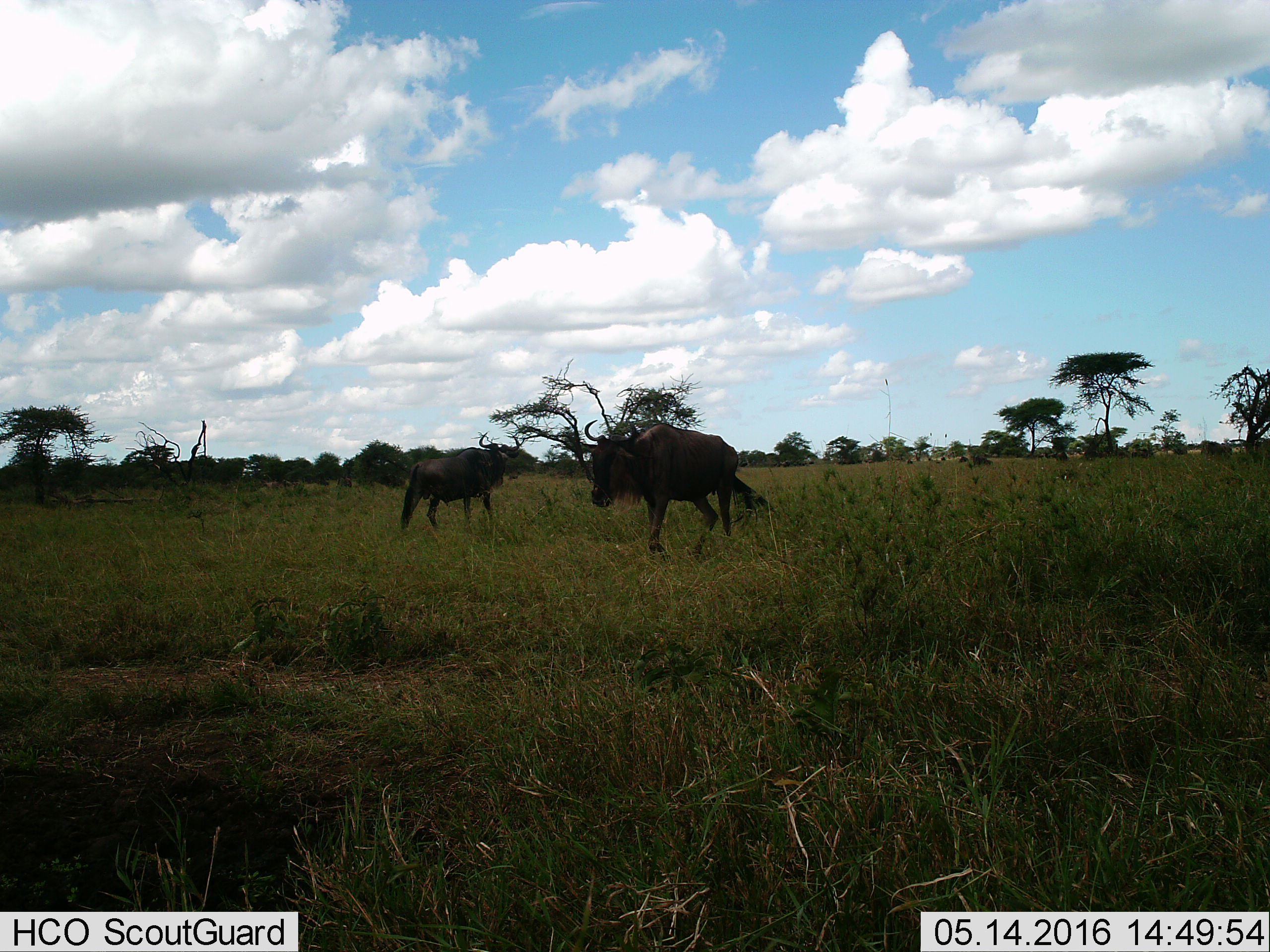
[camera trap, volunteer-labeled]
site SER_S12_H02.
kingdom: Animalia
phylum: Chordata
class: Mammalia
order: Artiodactyla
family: Bovidae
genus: Connochaetes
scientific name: Connochaetes taurinus taurinus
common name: blue wildebeest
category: wildebeestblue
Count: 2.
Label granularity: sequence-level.